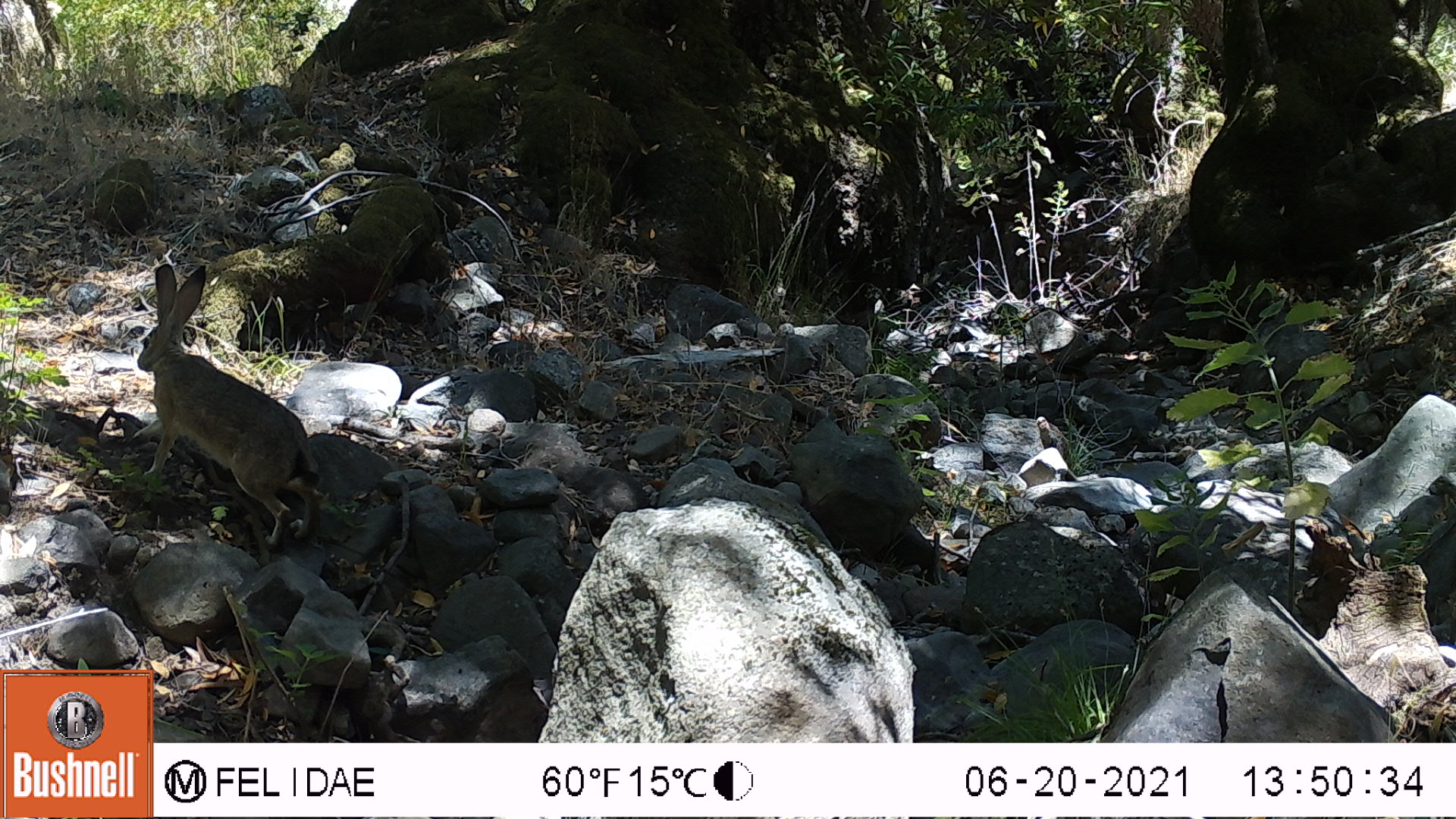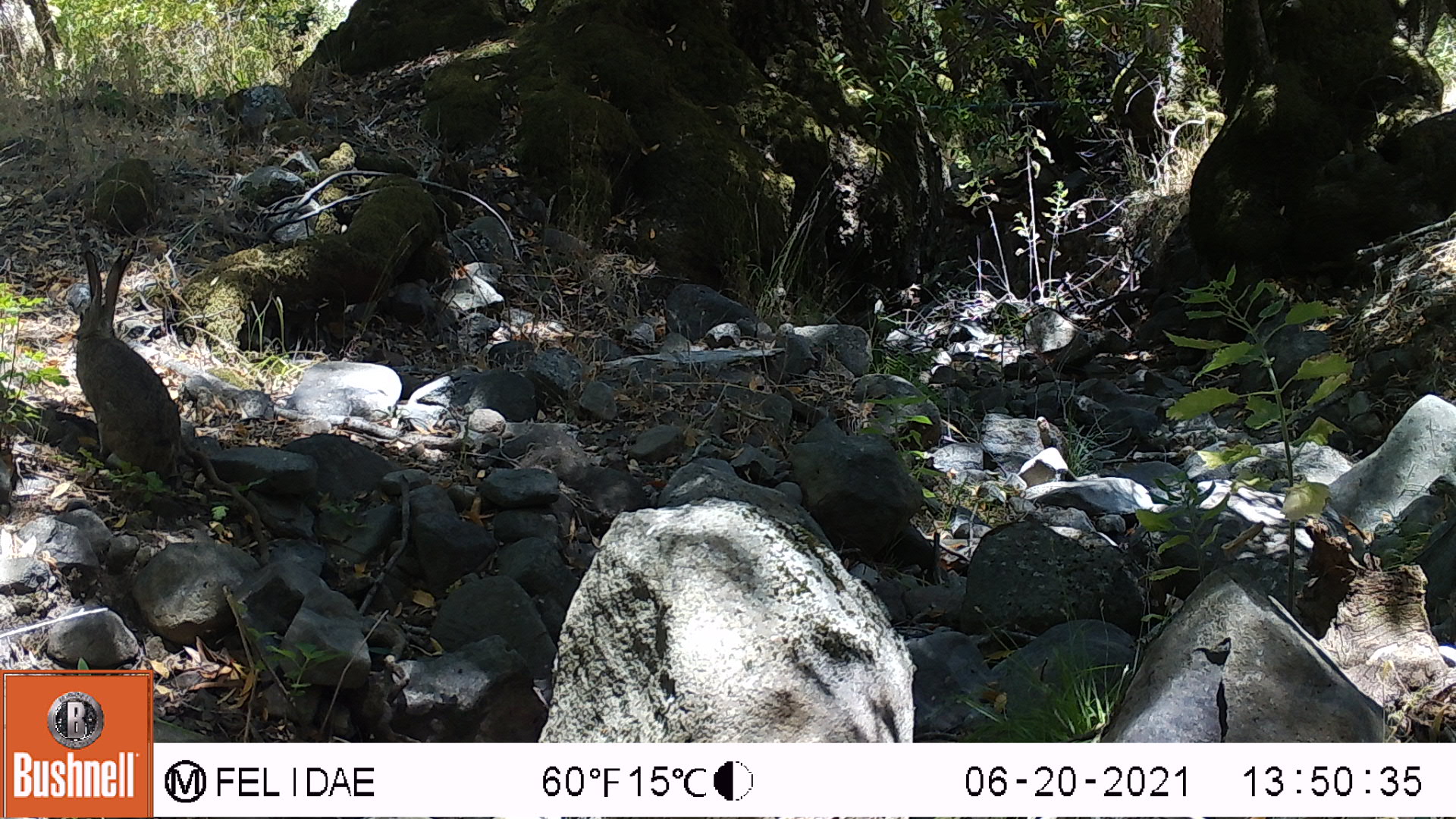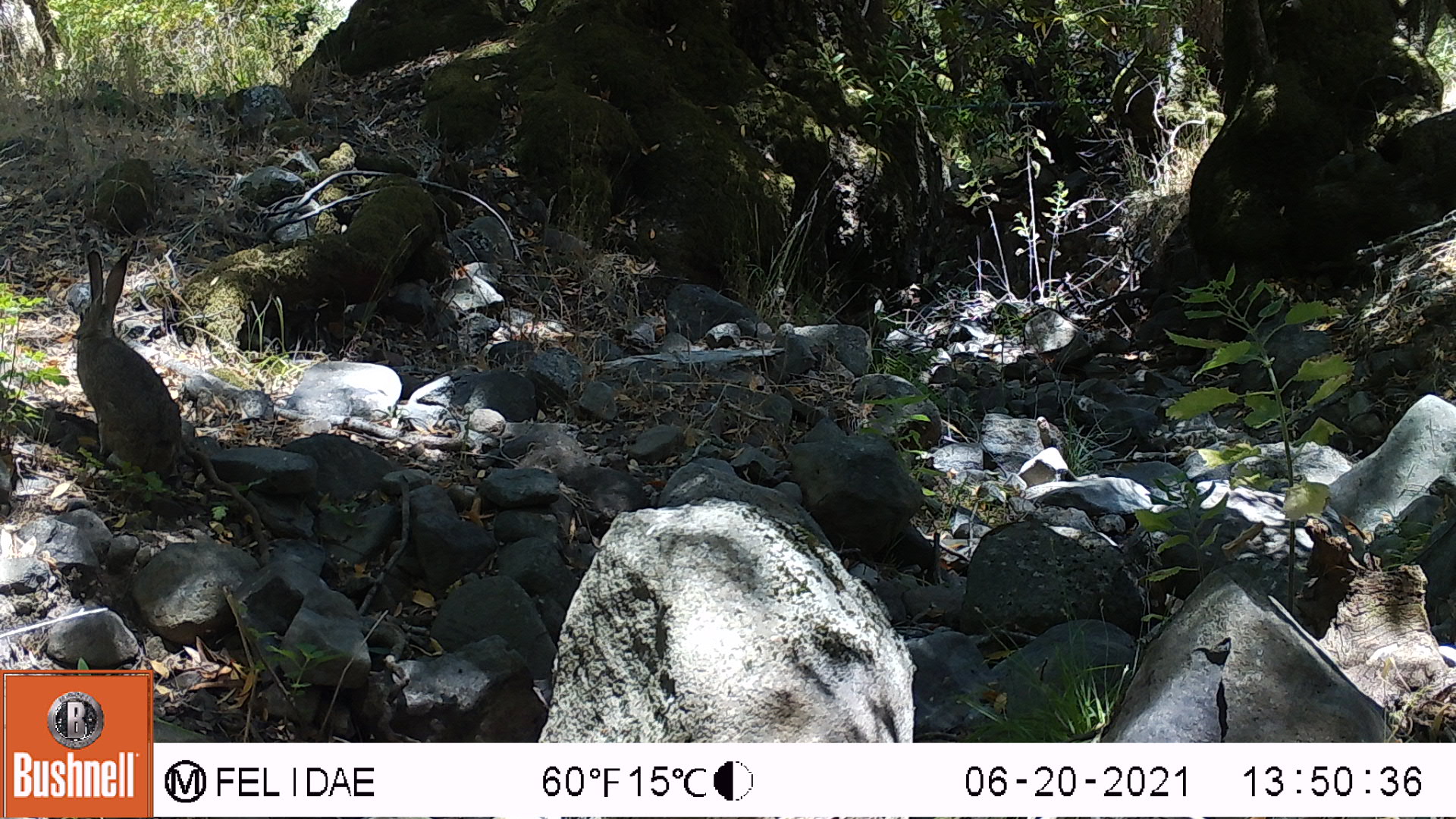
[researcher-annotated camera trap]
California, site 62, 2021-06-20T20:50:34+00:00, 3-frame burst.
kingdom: Animalia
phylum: Chordata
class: Mammalia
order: Lagomorpha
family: Leporidae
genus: Lepus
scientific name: Lepus californicus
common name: black-tailed jackrabbit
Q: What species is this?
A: Black-tailed jackrabbit (Lepus californicus).